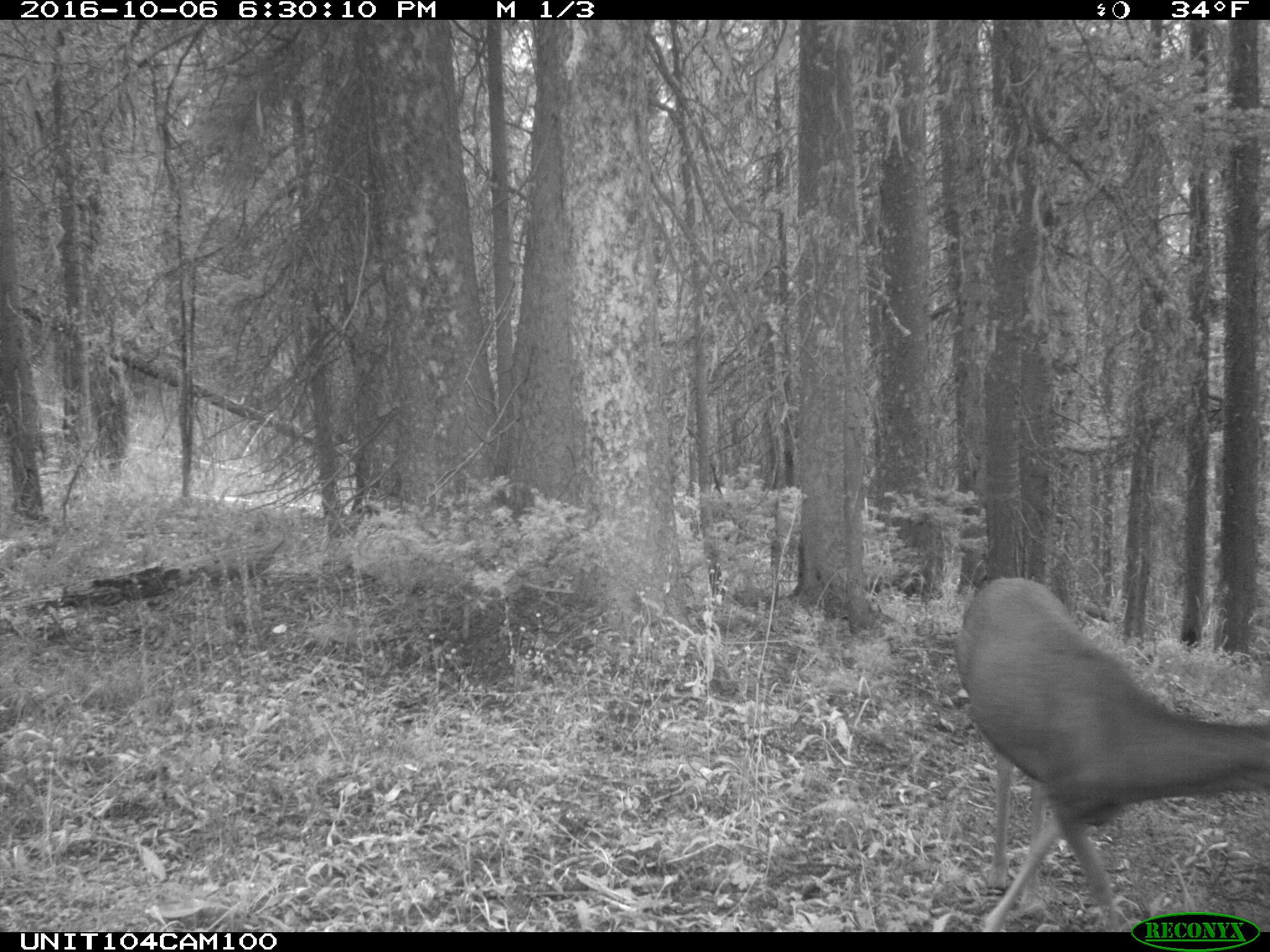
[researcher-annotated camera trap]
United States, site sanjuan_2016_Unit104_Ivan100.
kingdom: Animalia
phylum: Chordata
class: Mammalia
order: Artiodactyla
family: Cervidae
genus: Odocoileus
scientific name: Odocoileus hemionus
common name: mule deer